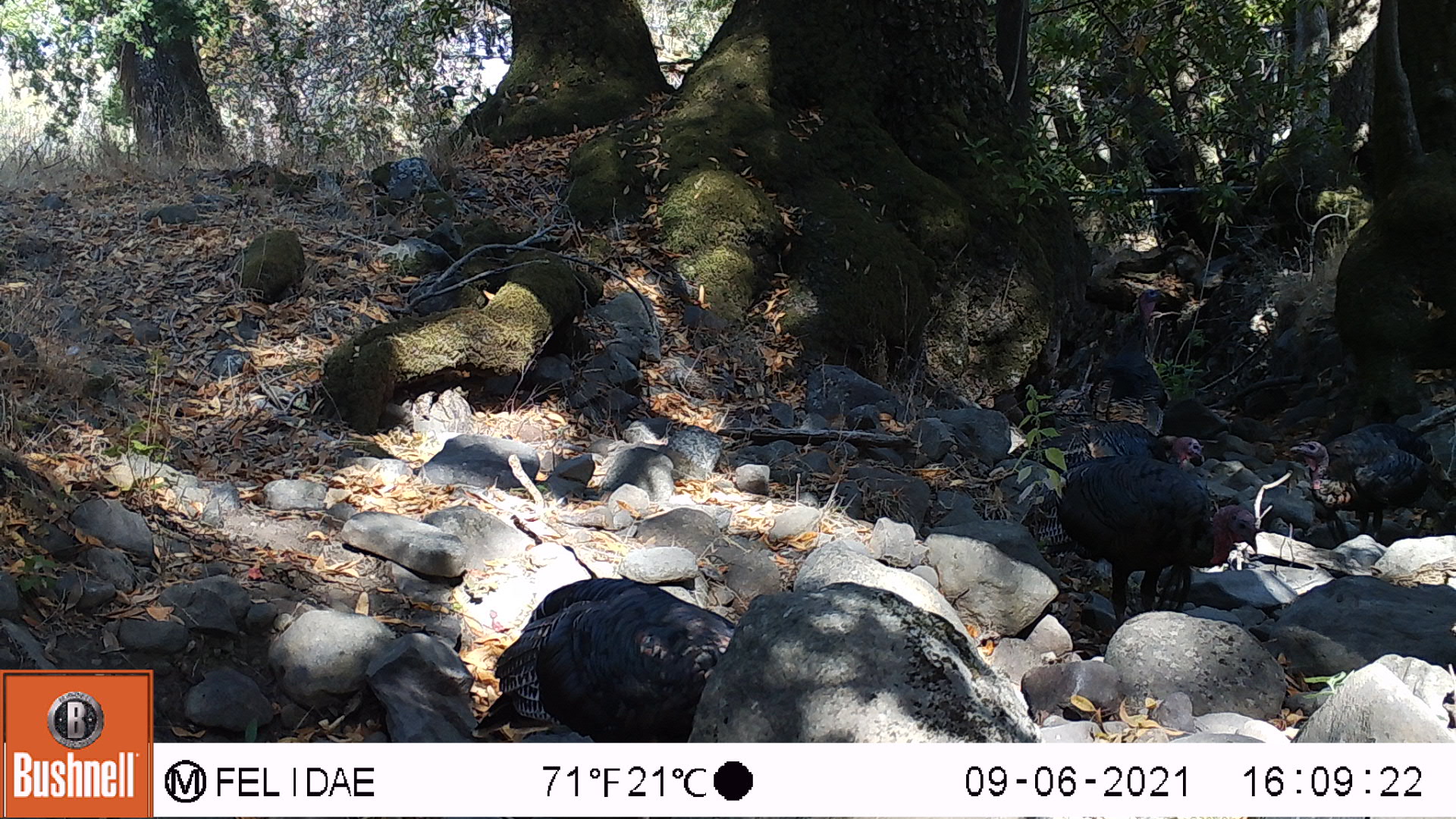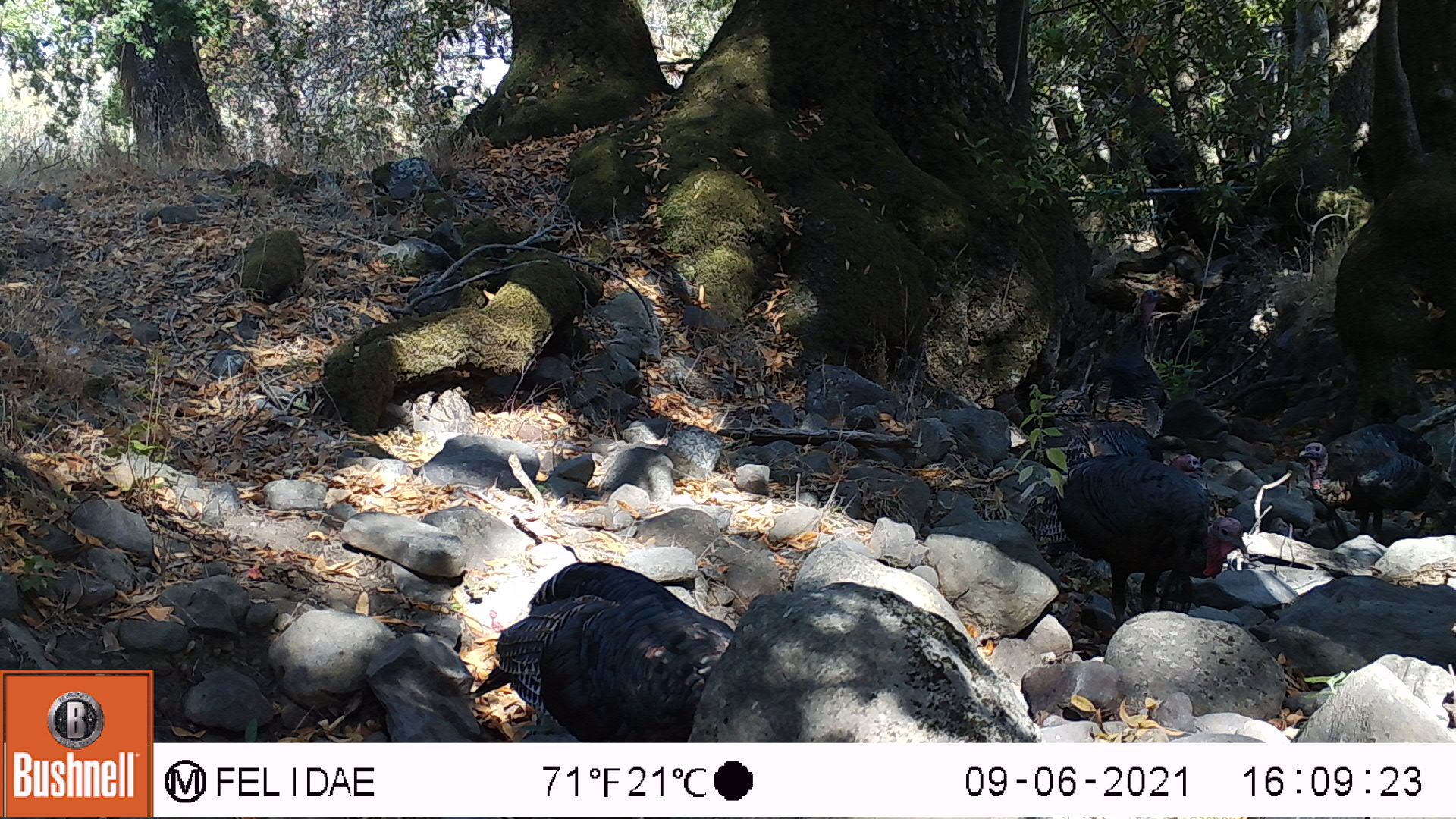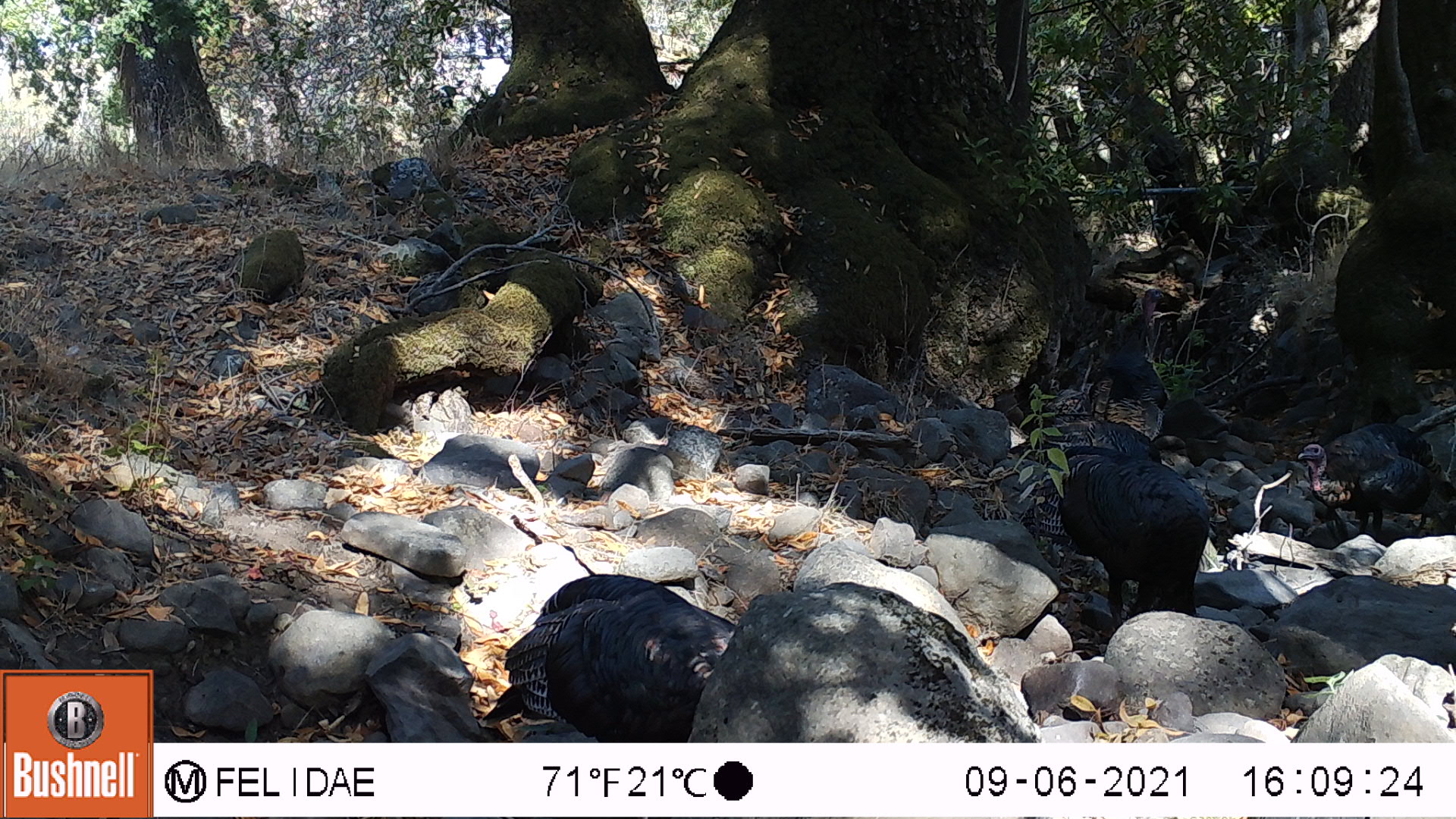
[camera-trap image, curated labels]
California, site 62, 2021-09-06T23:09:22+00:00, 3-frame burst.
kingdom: Animalia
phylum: Chordata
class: Aves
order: Galliformes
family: Phasianidae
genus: Meleagris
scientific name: Meleagris gallopavo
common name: turkey